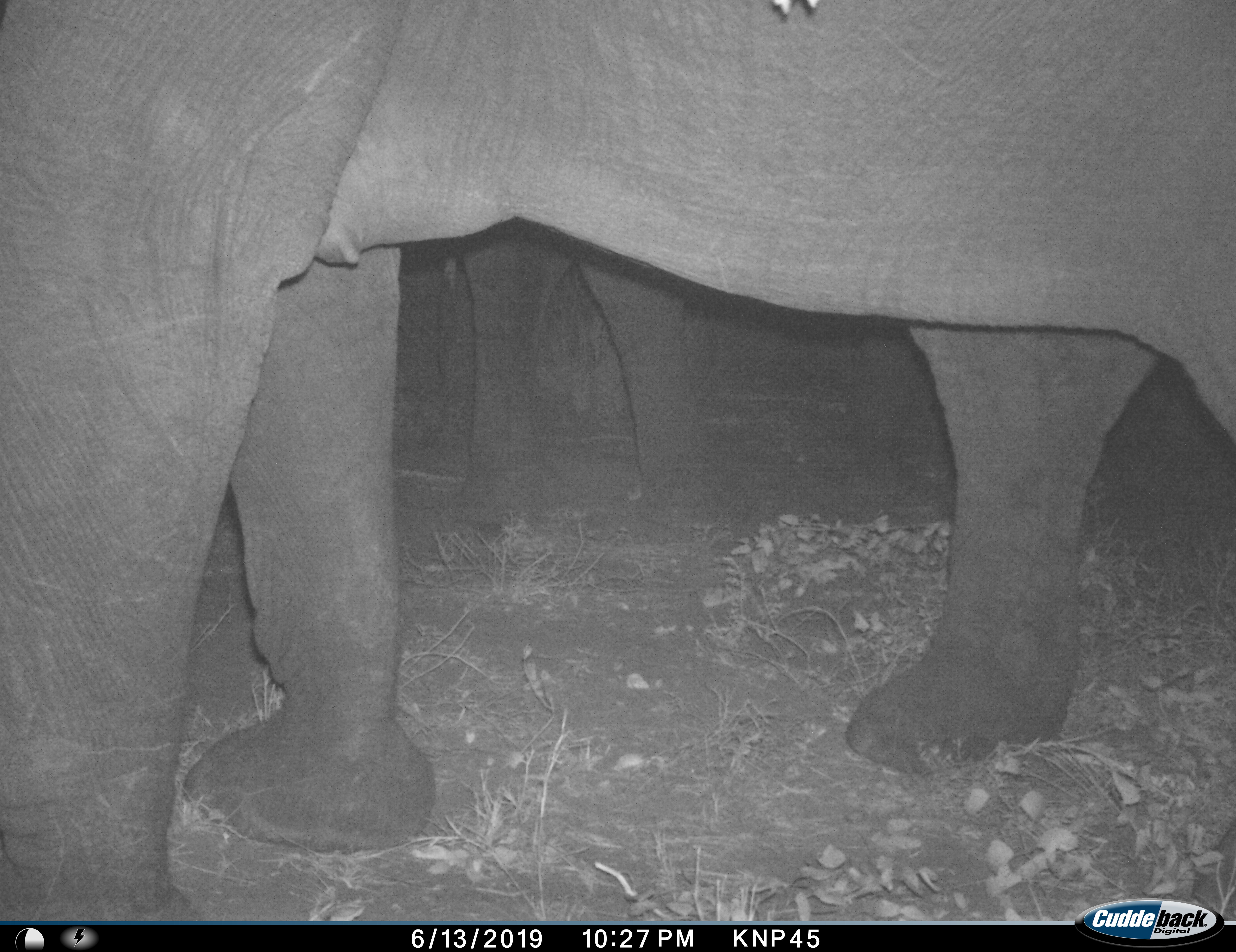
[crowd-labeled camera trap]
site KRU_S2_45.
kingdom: Animalia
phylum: Chordata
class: Mammalia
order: Proboscidea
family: Elephantidae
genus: Loxodonta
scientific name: Loxodonta africana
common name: african bush elephant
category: elephant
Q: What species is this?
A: Elephant (african bush elephant) (Loxodonta africana).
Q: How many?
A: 2.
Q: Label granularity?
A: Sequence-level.